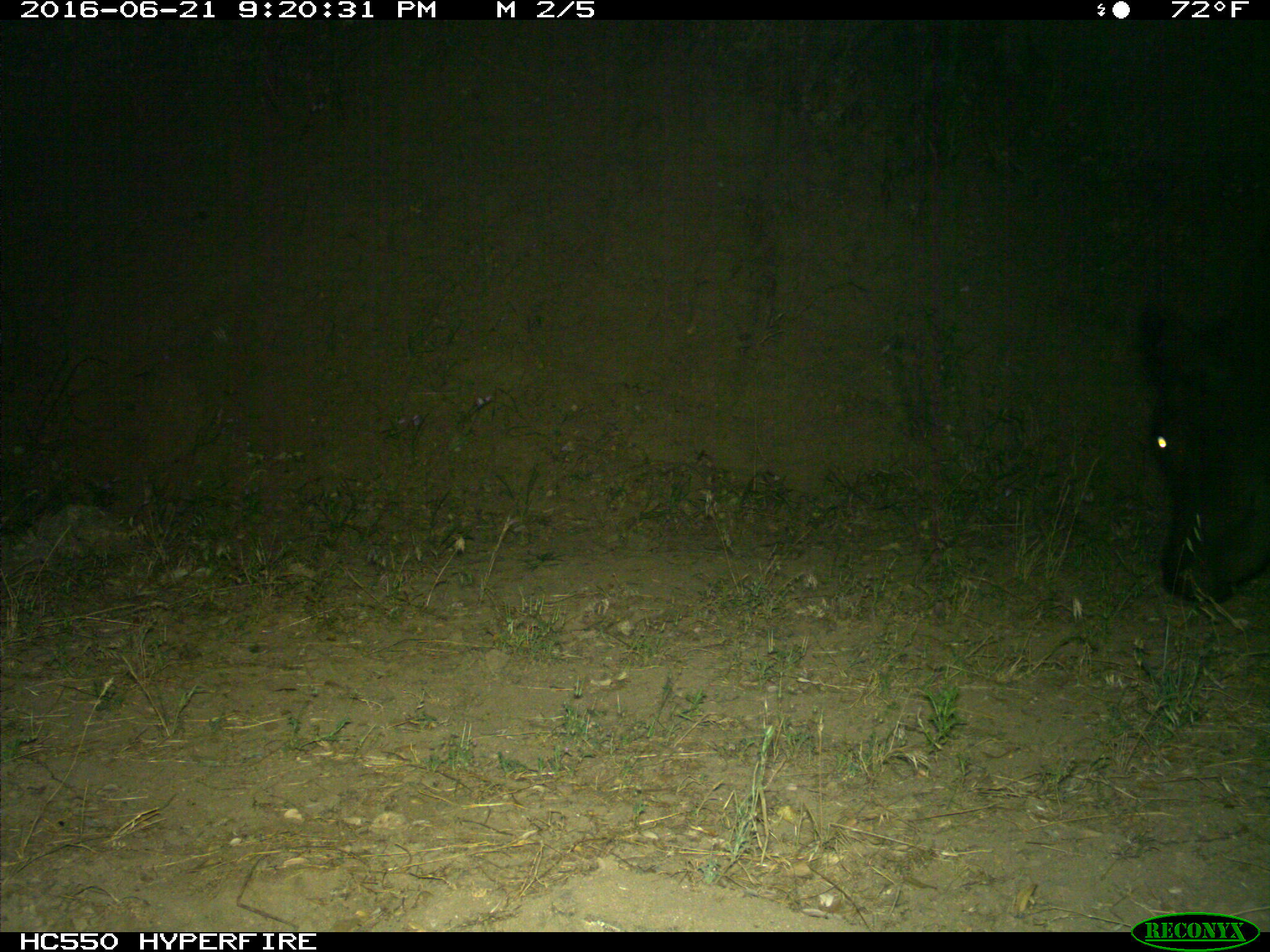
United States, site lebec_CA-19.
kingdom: Animalia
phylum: Chordata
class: Mammalia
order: Artiodactyla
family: Bovidae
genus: Bos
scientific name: Bos taurus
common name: domestic cow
Bos taurus (domestic cow).